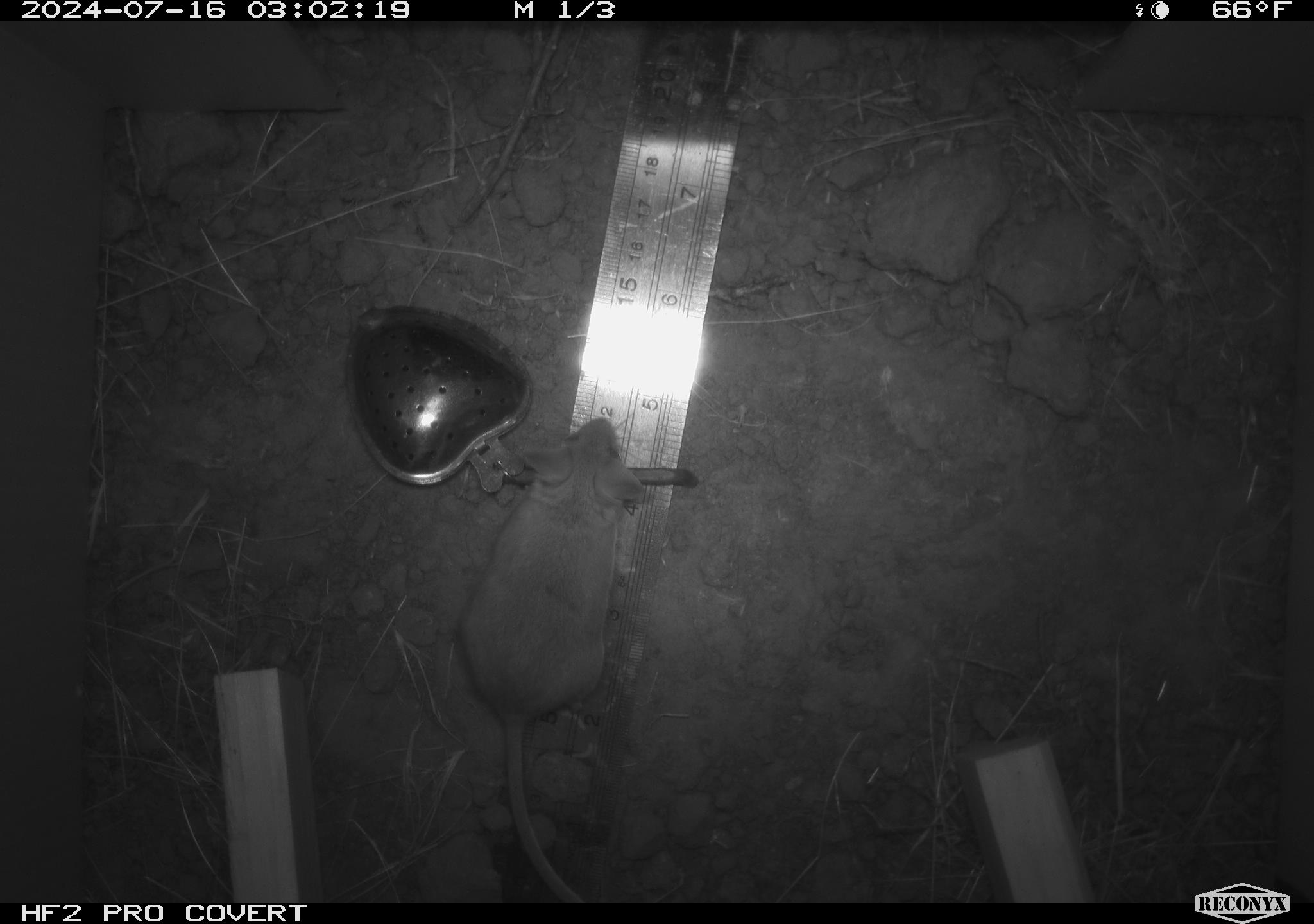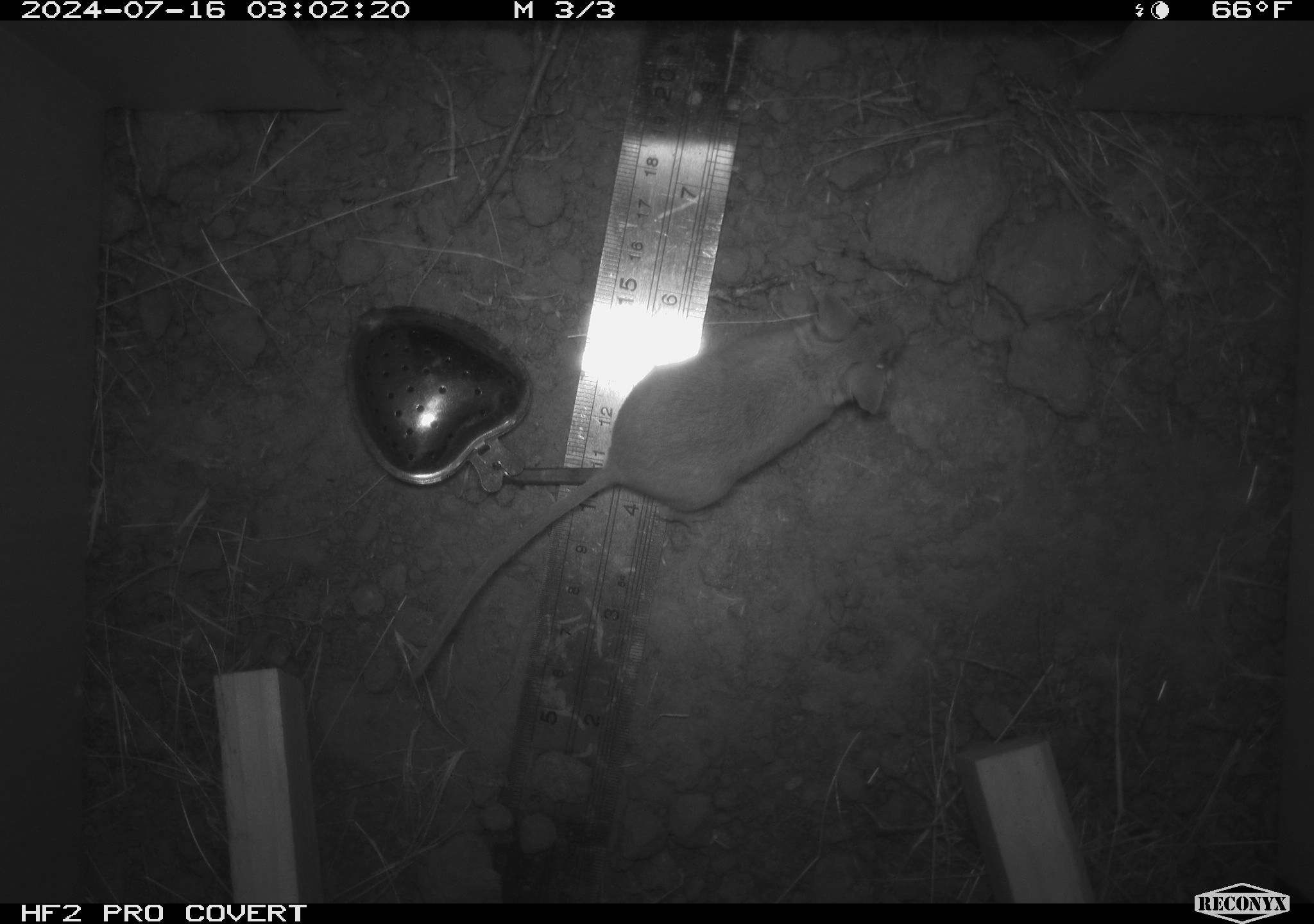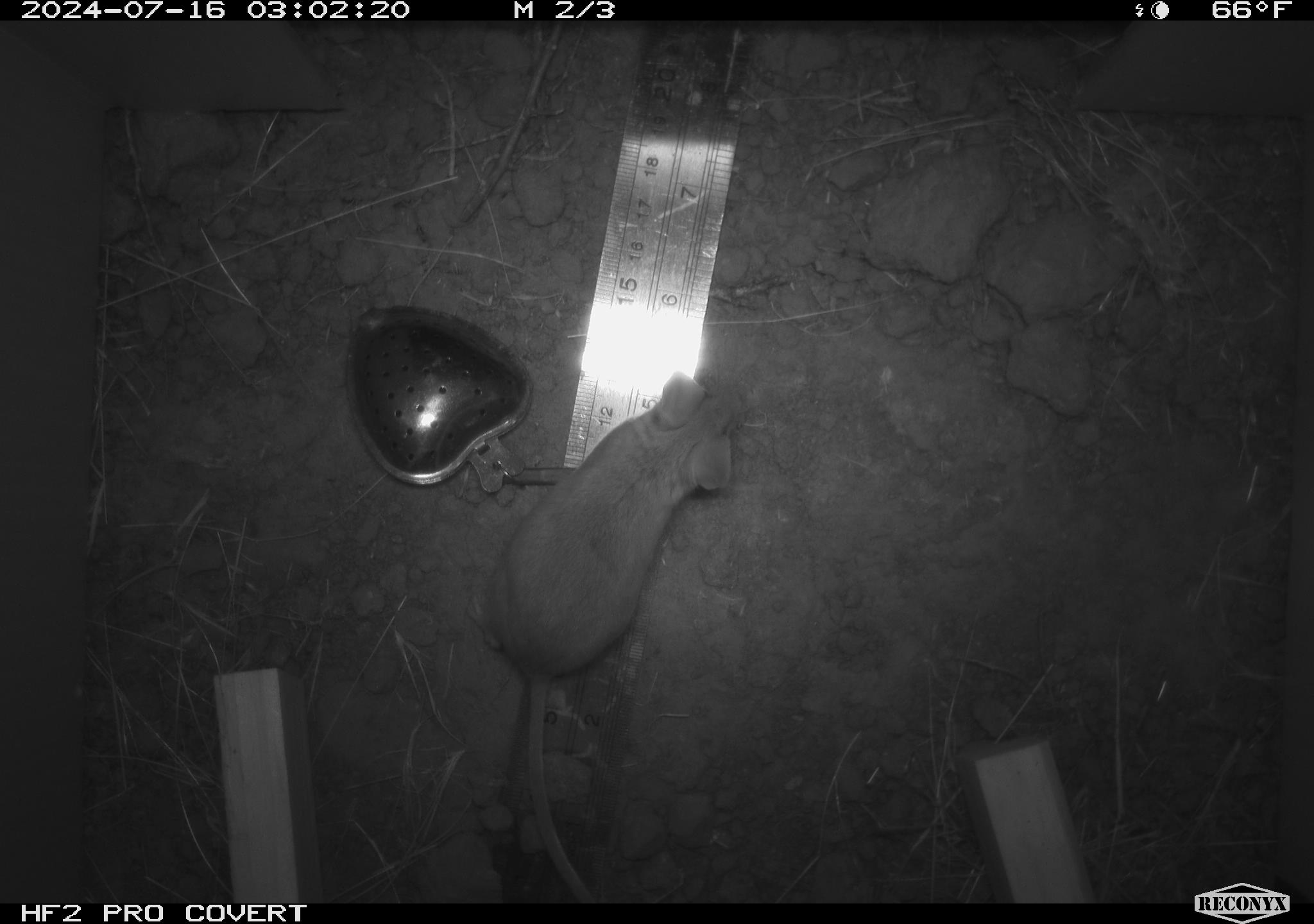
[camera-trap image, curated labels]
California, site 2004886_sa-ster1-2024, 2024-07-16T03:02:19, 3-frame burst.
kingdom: Animalia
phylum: Chordata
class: Mammalia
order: Rodentia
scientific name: Rodentia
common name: mouse species